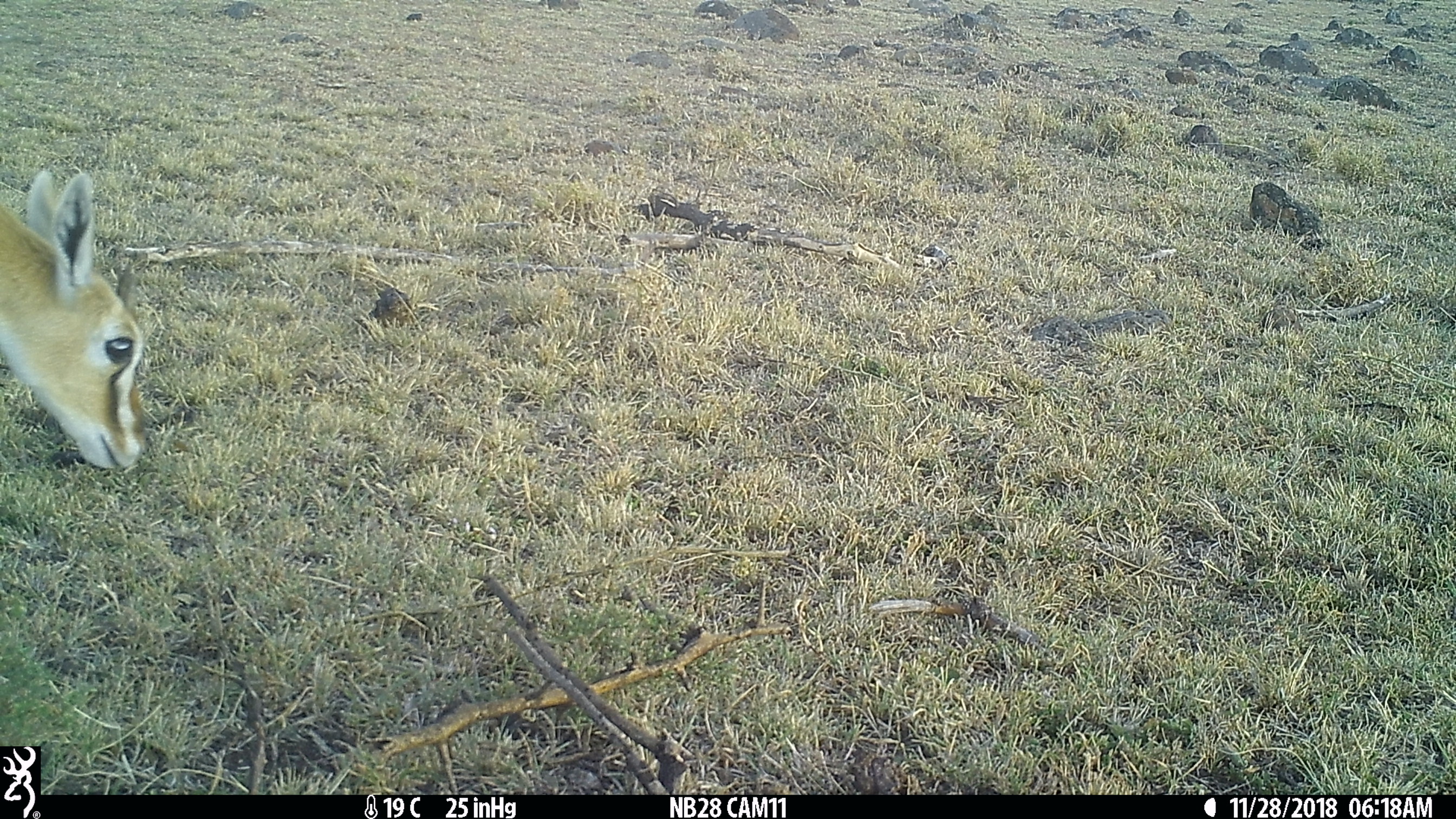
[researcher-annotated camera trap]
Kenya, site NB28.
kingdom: Animalia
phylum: Chordata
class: Mammalia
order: Artiodactyla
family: Bovidae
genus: Eudorcas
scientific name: Eudorcas thomsonii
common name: thomon's gazelle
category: gazelle thomsons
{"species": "gazelle thomsons (thomon's gazelle) (Eudorcas thomsonii)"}